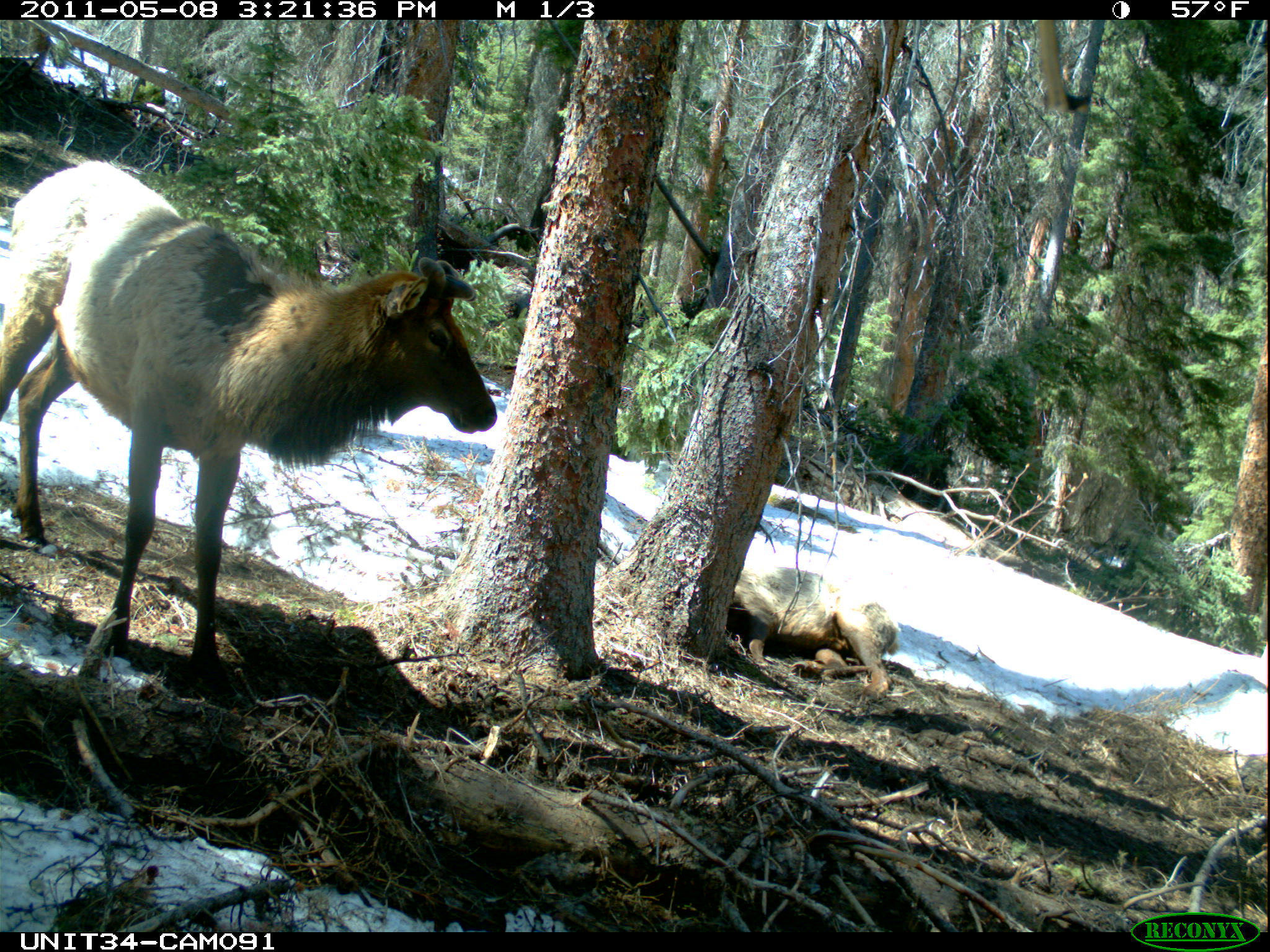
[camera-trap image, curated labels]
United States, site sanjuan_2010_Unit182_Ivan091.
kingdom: Animalia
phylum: Chordata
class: Mammalia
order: Artiodactyla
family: Cervidae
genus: Cervus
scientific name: Cervus elaphus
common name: red deer